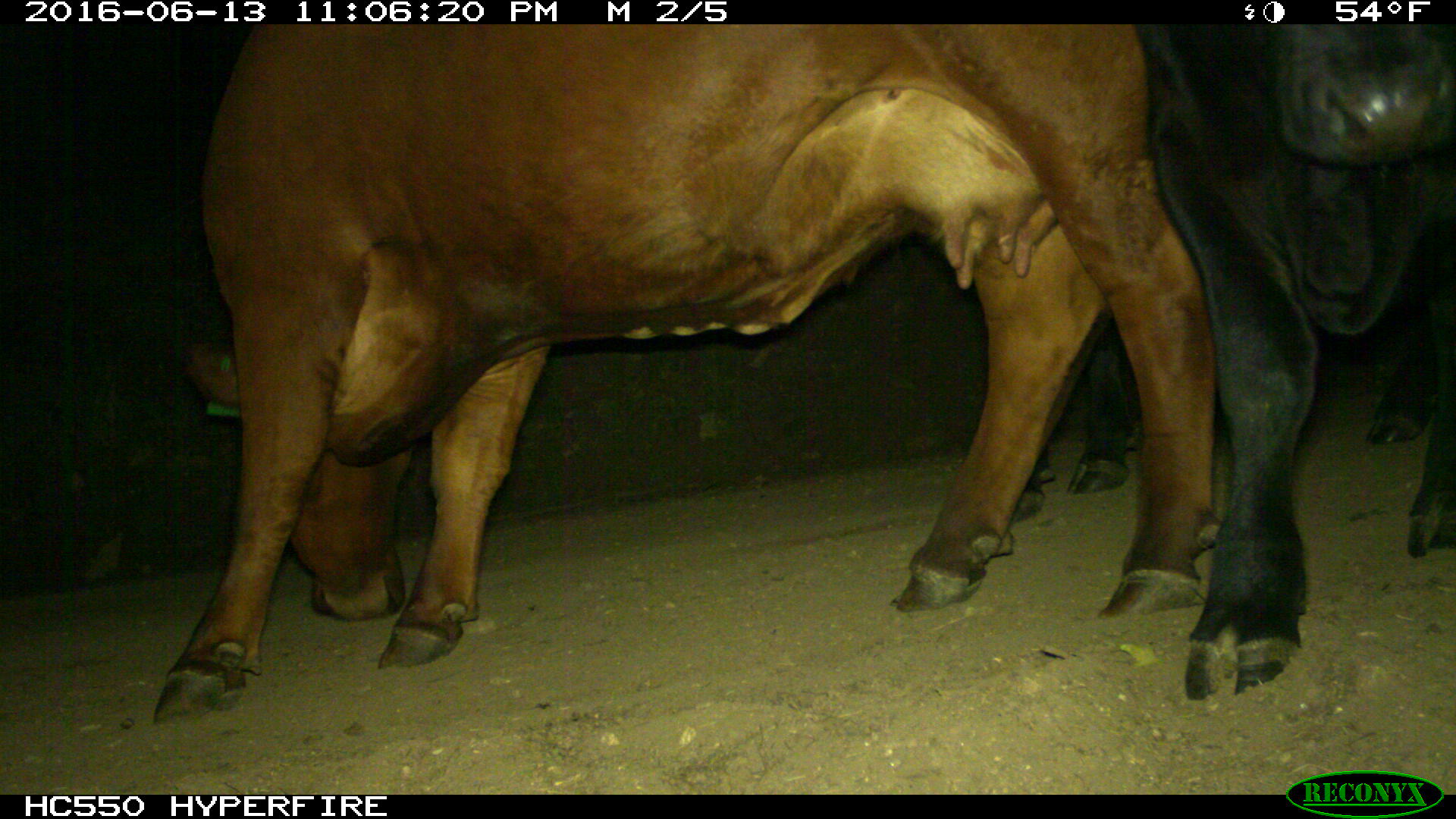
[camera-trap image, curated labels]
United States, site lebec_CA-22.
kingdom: Animalia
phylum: Chordata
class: Mammalia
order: Artiodactyla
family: Bovidae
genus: Bos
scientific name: Bos taurus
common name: domestic cow